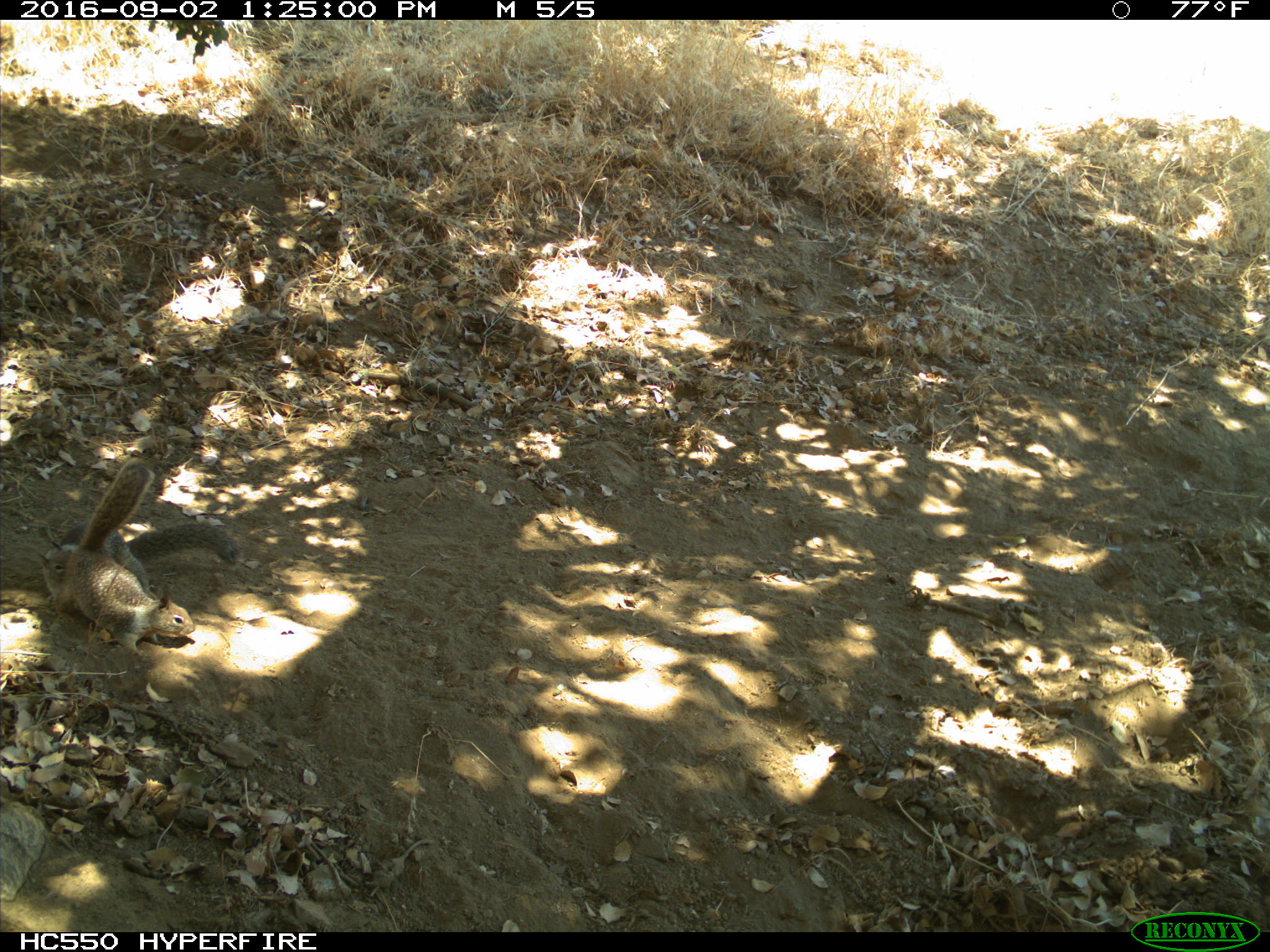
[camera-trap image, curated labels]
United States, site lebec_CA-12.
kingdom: Animalia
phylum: Chordata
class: Mammalia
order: Rodentia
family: Sciuridae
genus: Otospermophilus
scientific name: Otospermophilus beecheyi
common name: california ground squirrel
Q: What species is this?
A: Otospermophilus beecheyi (california ground squirrel).